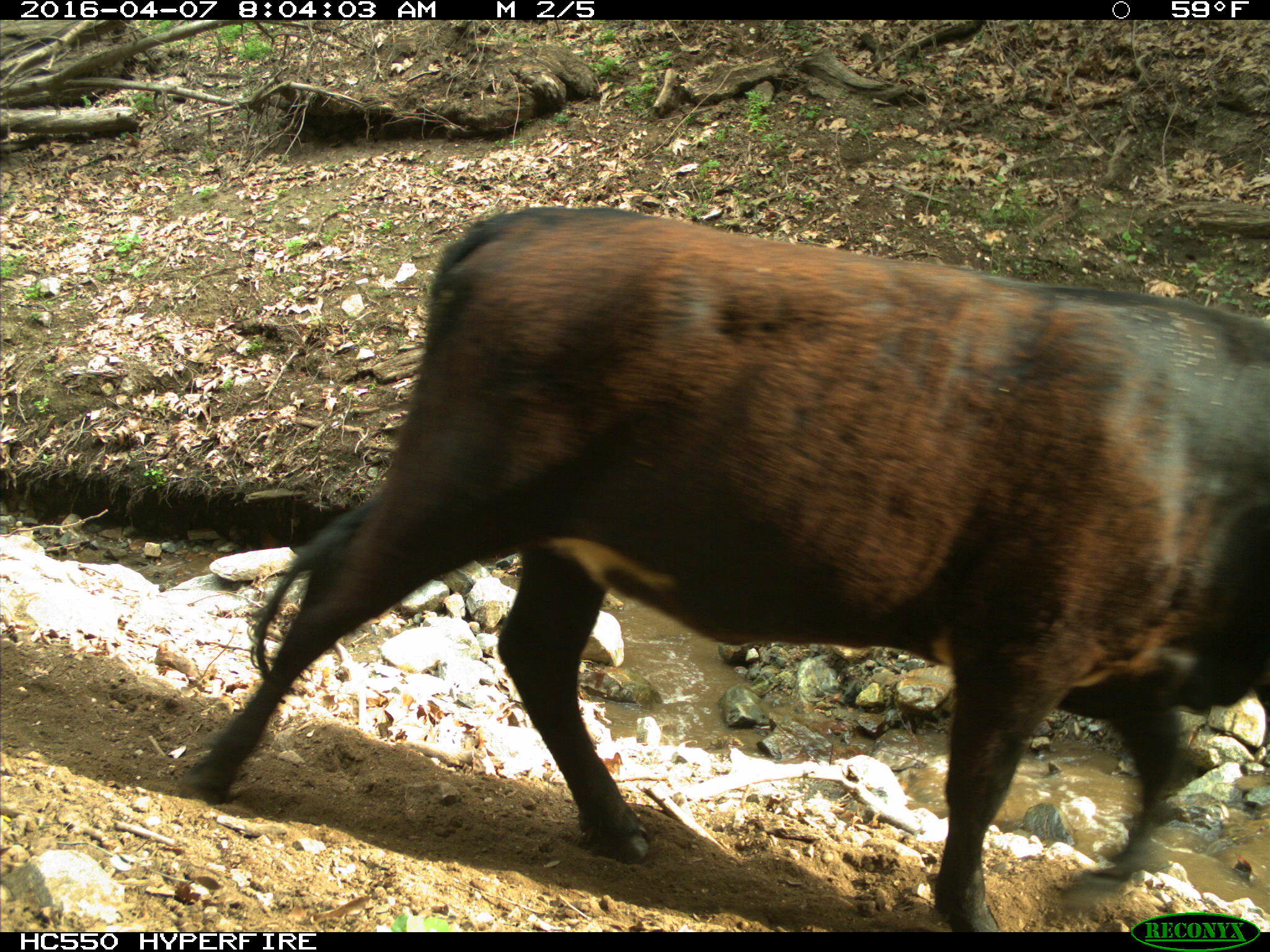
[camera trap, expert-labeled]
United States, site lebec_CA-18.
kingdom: Animalia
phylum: Chordata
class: Mammalia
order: Artiodactyla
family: Bovidae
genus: Bos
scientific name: Bos taurus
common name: domestic cow